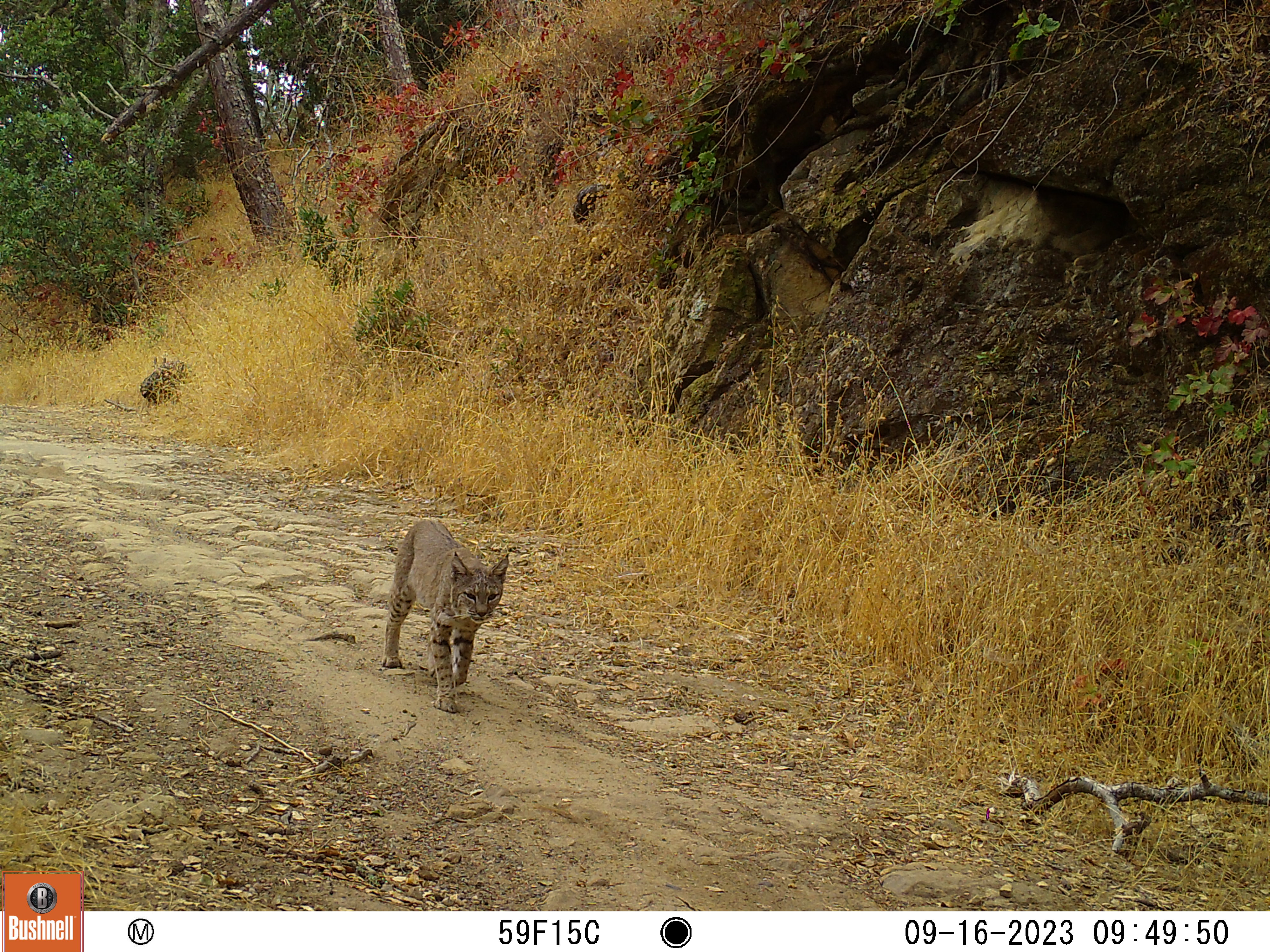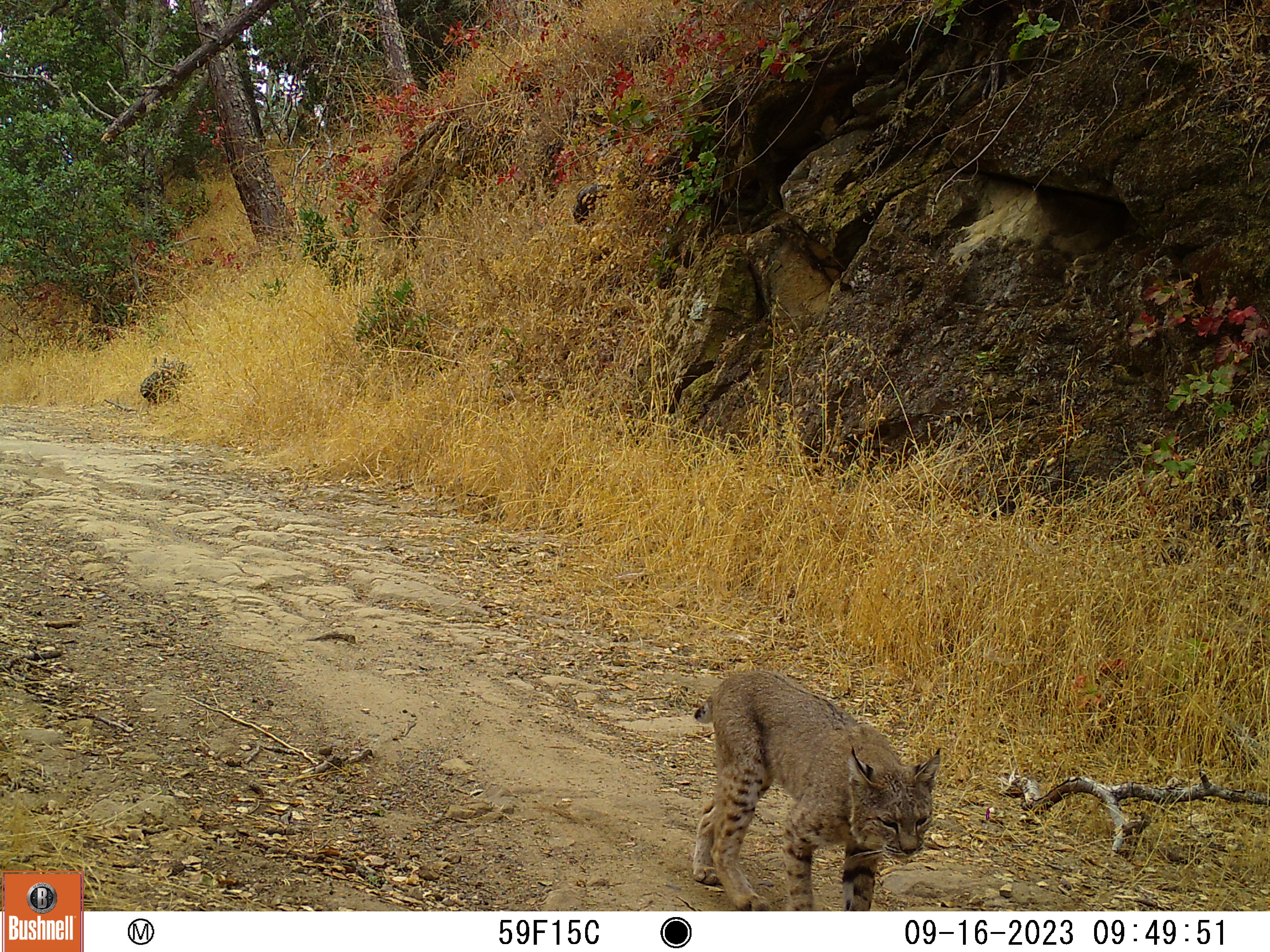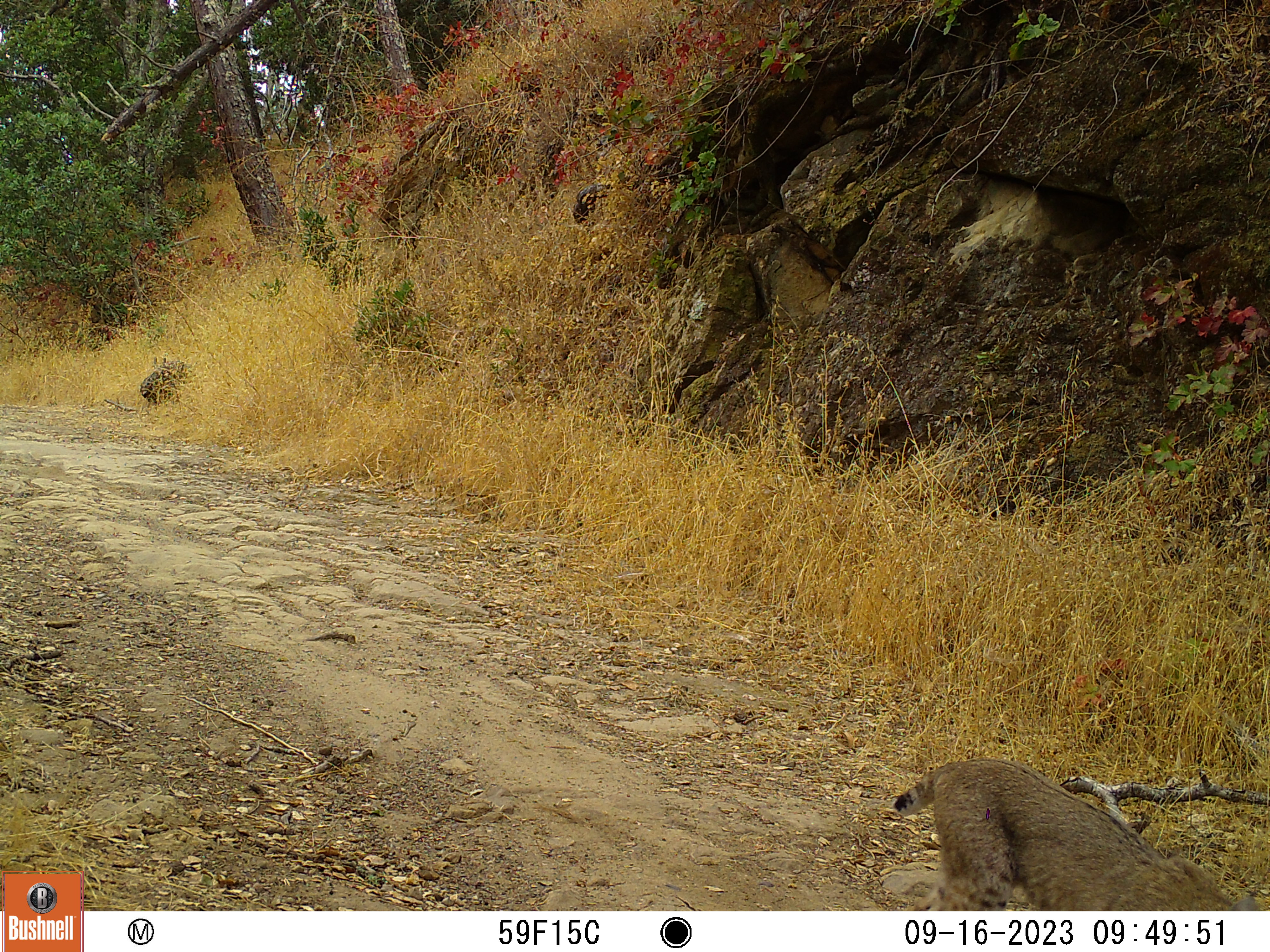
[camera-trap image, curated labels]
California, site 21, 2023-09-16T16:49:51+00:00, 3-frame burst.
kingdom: Animalia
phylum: Chordata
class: Mammalia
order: Carnivora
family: Felidae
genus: Lynx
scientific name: Lynx rufus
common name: bobcat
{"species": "bobcat (Lynx rufus)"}